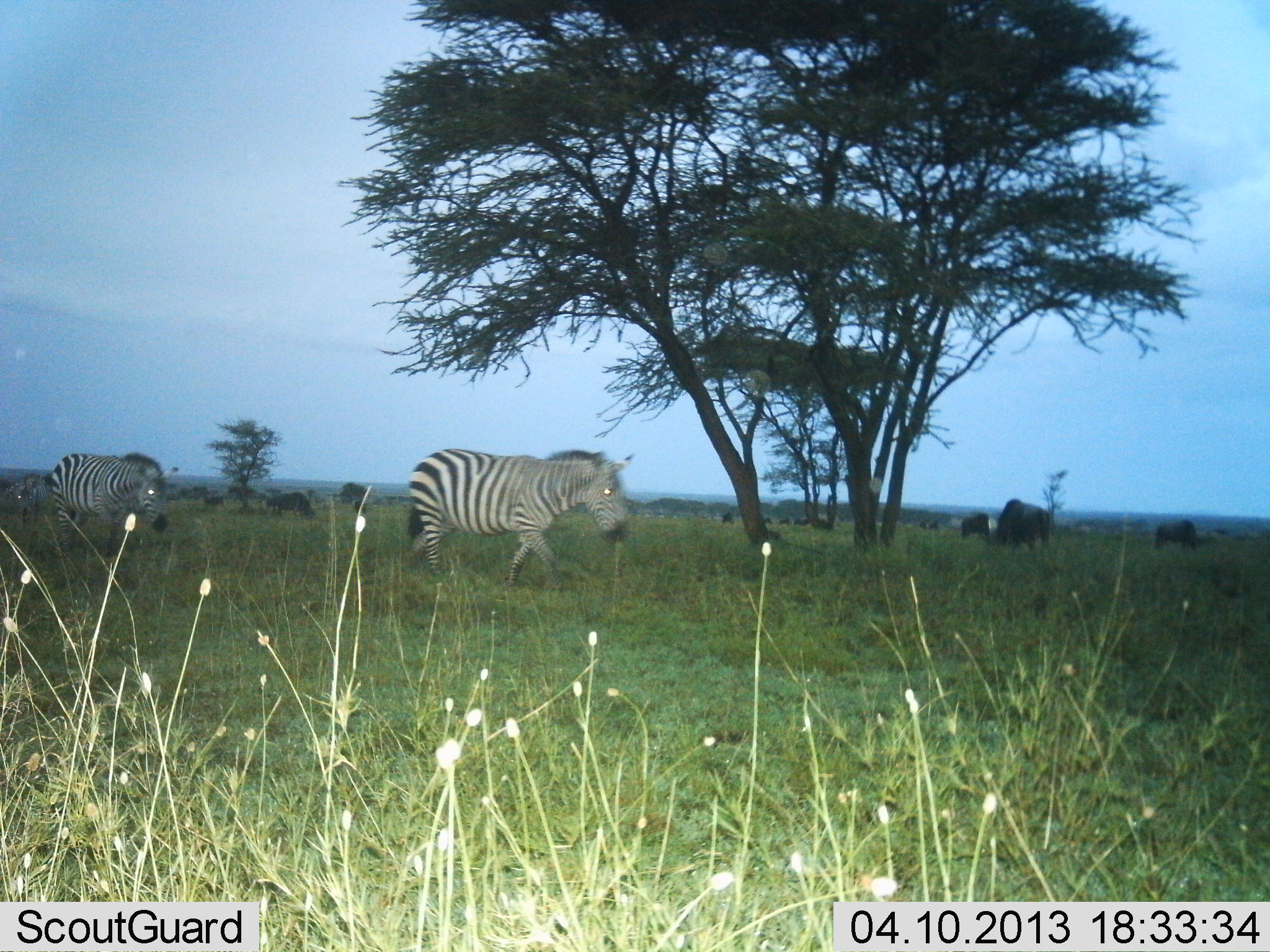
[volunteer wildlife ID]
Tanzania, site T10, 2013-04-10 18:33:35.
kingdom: Animalia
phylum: Chordata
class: Mammalia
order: Artiodactyla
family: Bovidae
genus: Connochaetes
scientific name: Connochaetes taurinus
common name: blue wildebeest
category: wildebeest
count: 10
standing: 36%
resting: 0%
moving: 9%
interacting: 0%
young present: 0%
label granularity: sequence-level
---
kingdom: Animalia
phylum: Chordata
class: Mammalia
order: Perissodactyla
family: Equidae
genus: Equus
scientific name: Equus quagga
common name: plains zebra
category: zebra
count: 2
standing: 4%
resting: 0%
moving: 96%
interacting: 0%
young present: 0%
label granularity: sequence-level